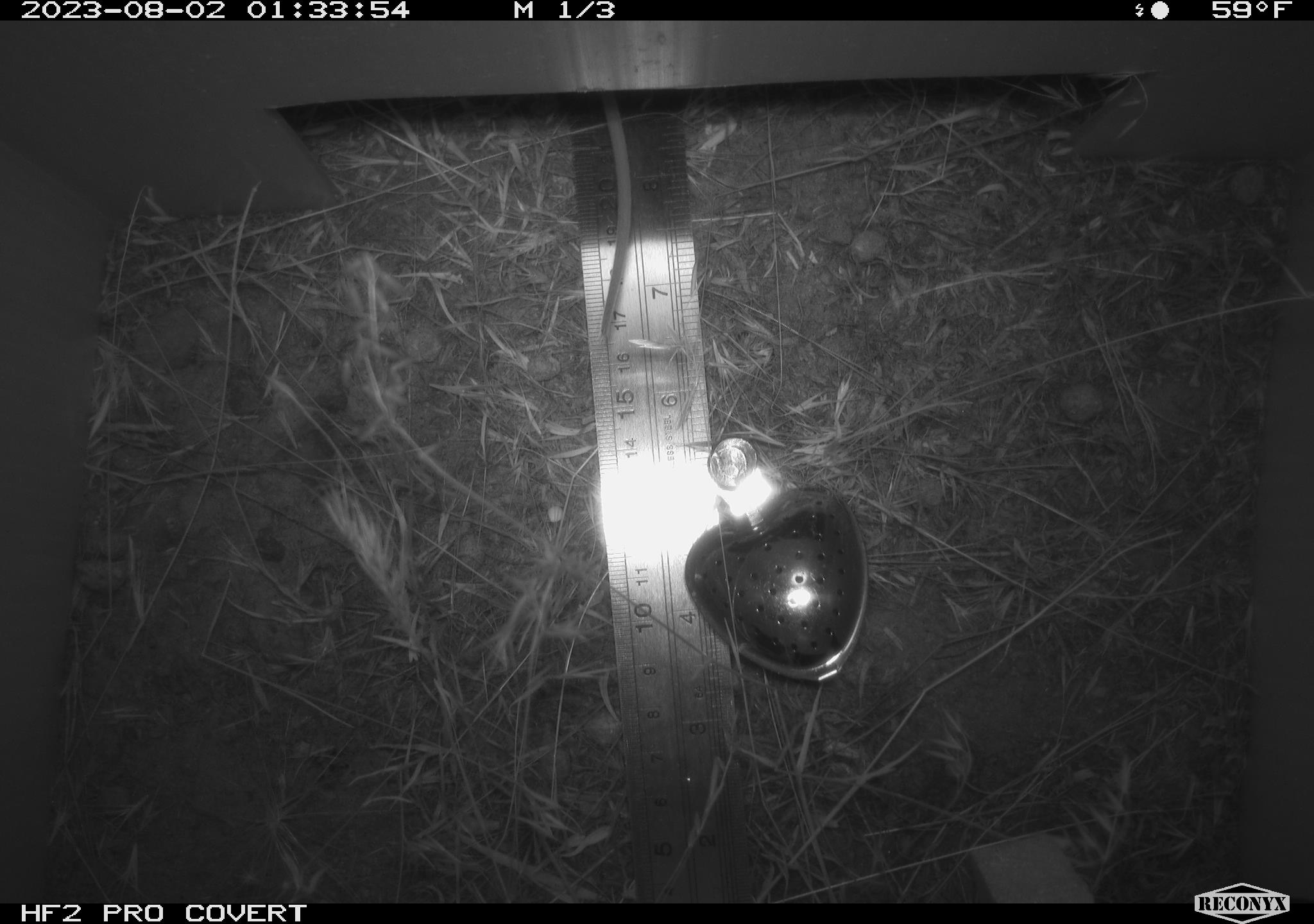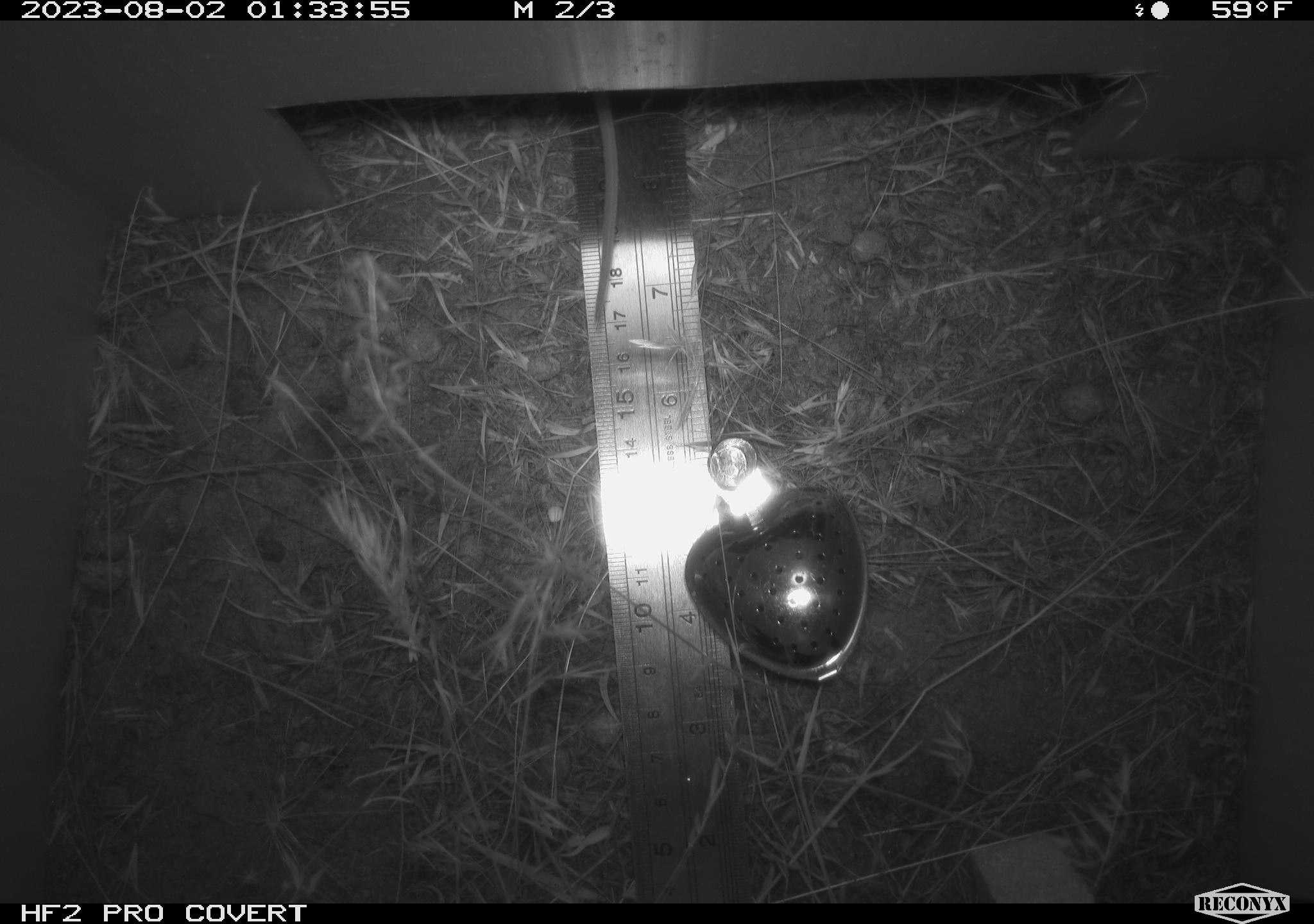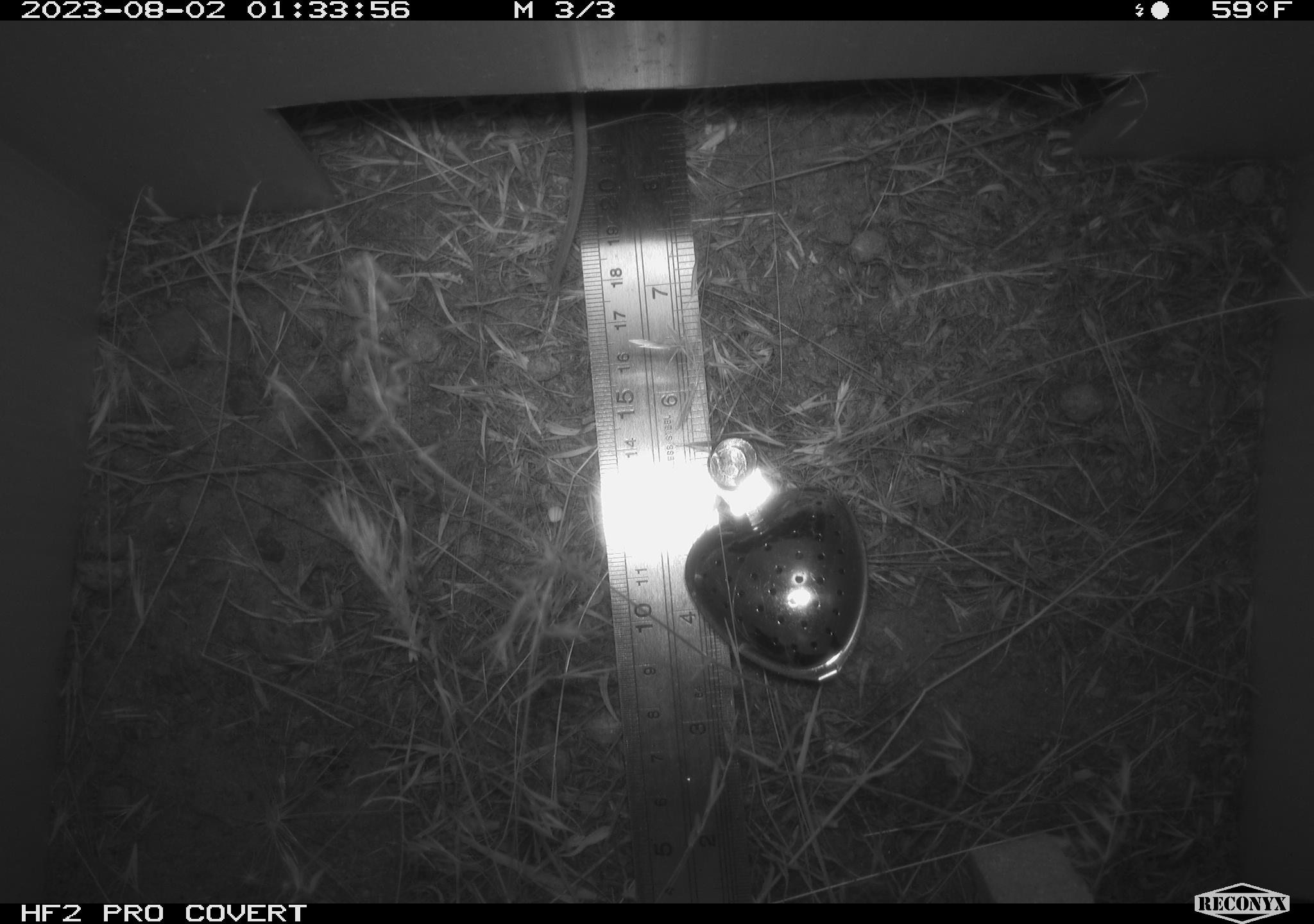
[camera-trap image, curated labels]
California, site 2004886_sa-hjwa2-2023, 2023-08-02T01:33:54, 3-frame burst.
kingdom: Animalia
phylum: Chordata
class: Mammalia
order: Rodentia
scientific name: Rodentia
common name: mouse species